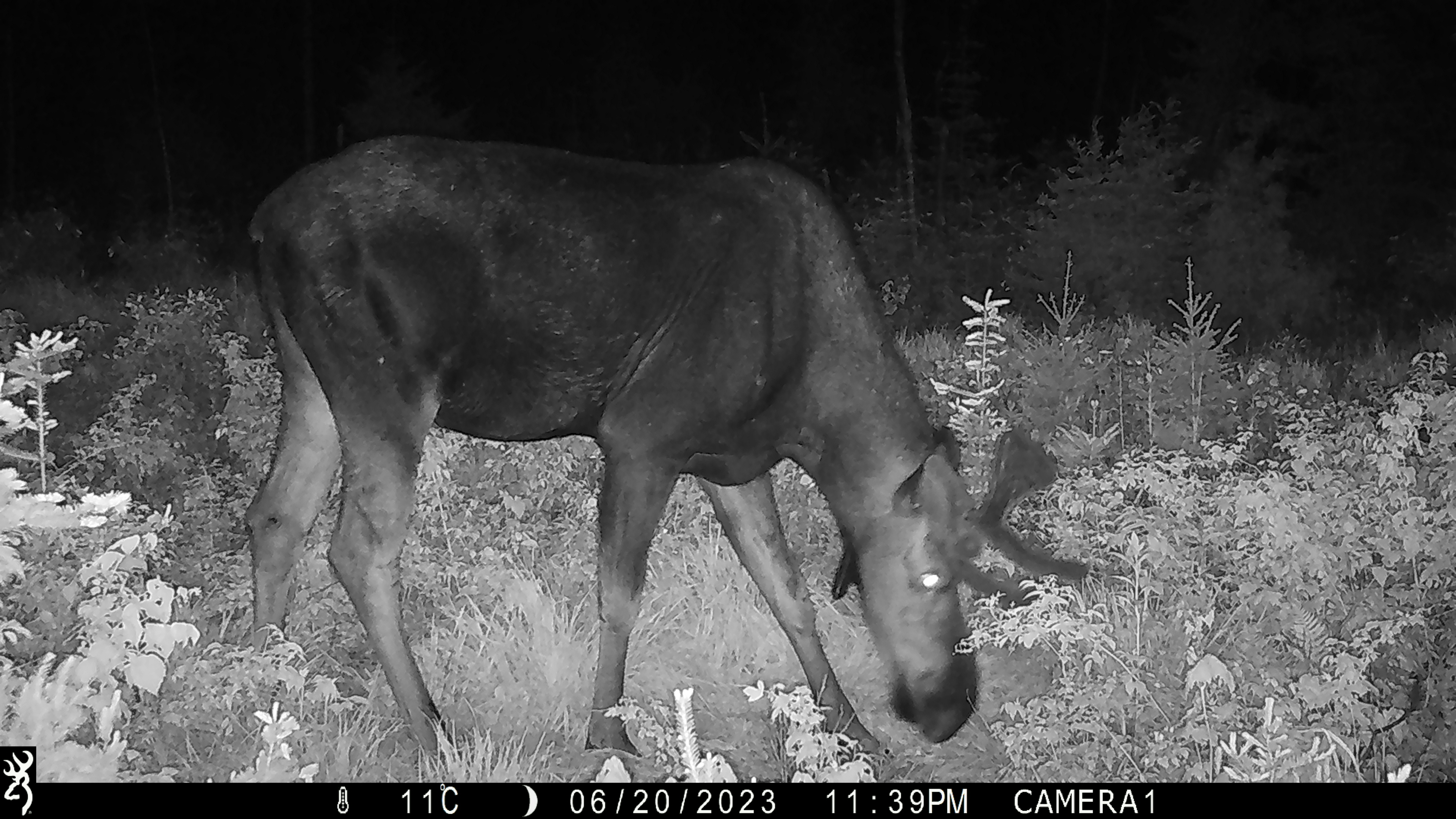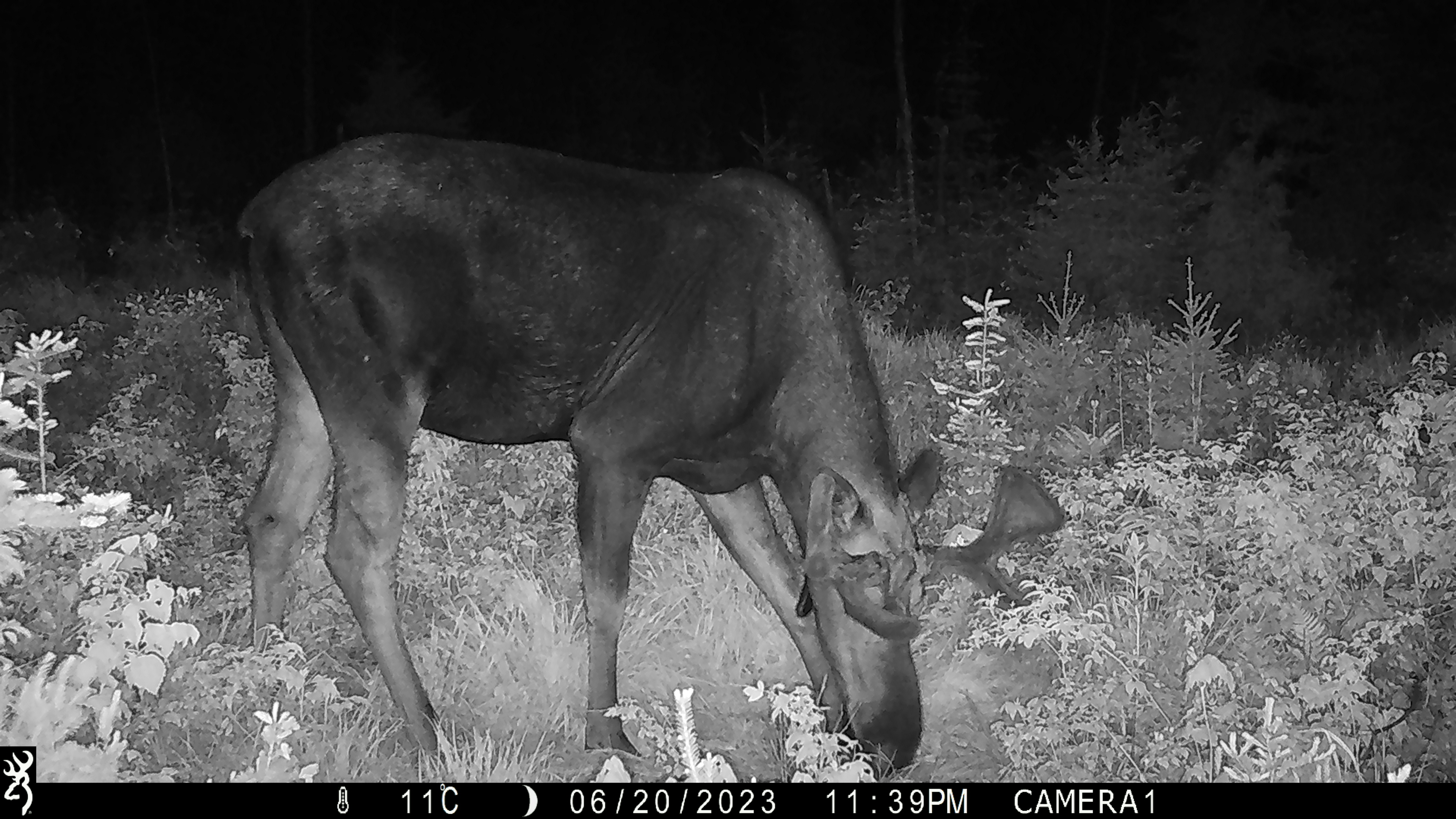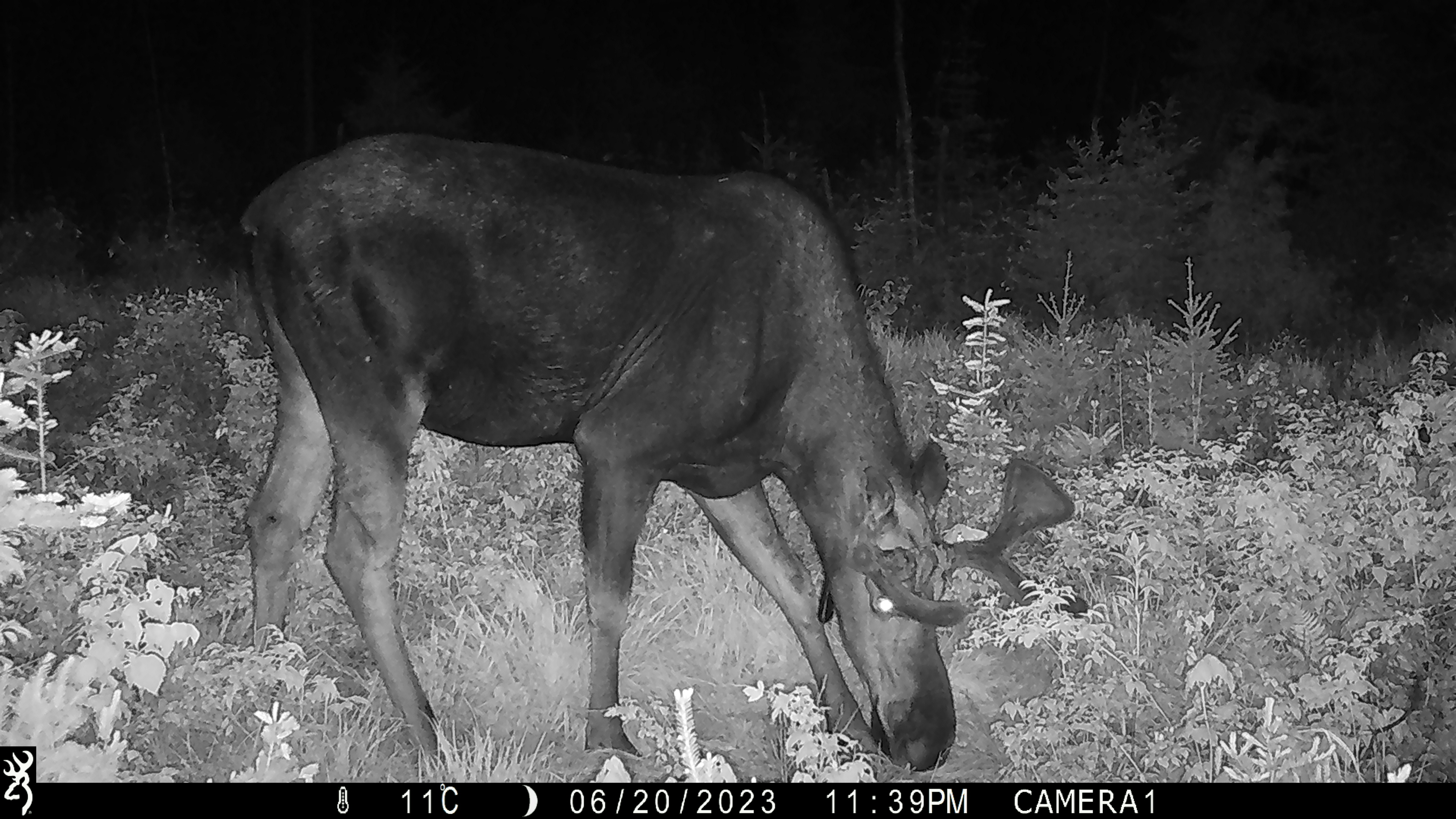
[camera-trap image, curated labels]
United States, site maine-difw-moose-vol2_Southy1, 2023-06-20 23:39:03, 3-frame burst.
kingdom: Animalia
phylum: Chordata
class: Mammalia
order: Artiodactyla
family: Cervidae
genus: Alces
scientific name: Alces alces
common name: moose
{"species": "moose (Alces alces)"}